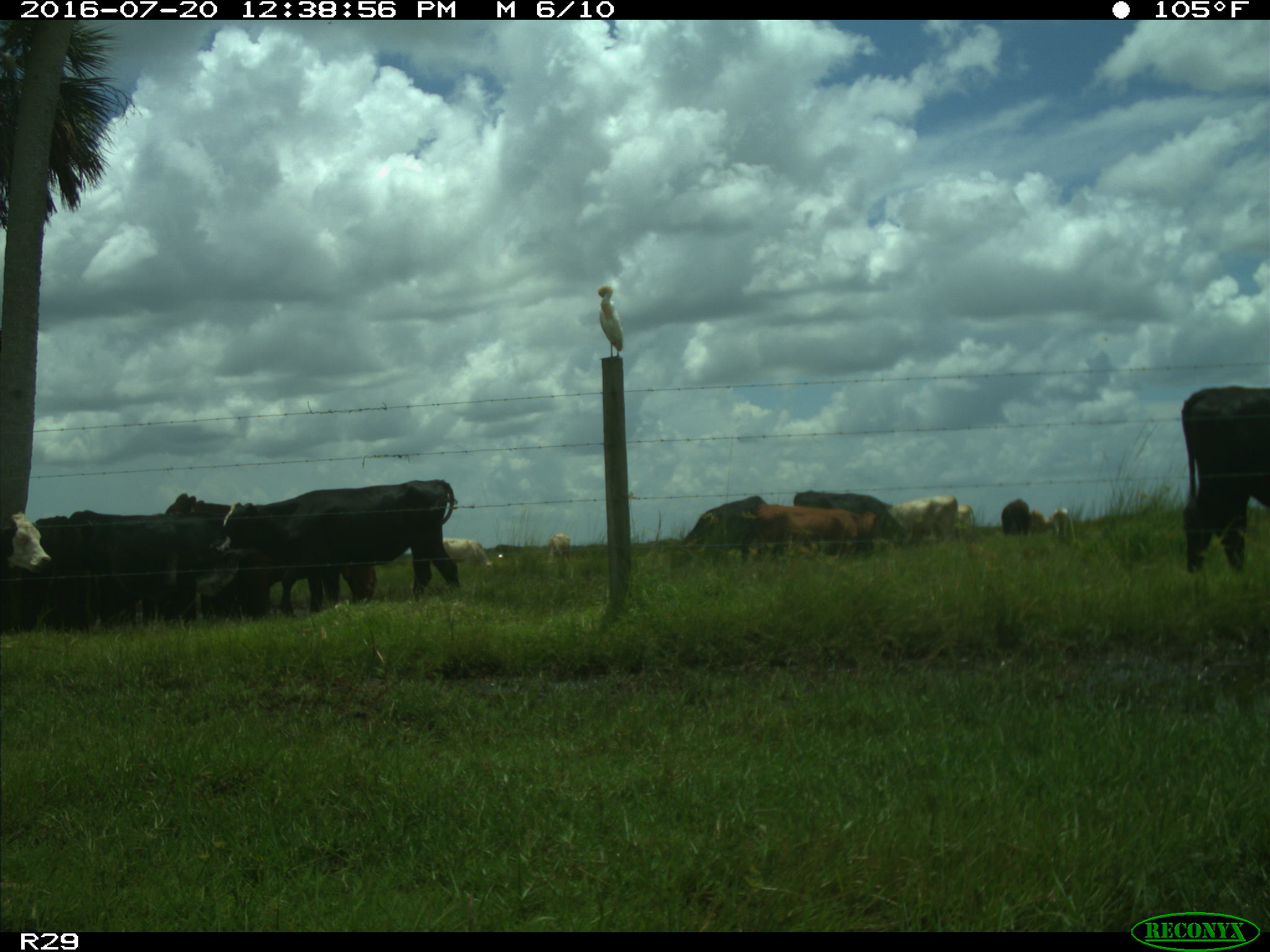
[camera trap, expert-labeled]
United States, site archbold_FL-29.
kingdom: Animalia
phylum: Chordata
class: Mammalia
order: Artiodactyla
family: Bovidae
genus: Bos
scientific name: Bos taurus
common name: domestic cow